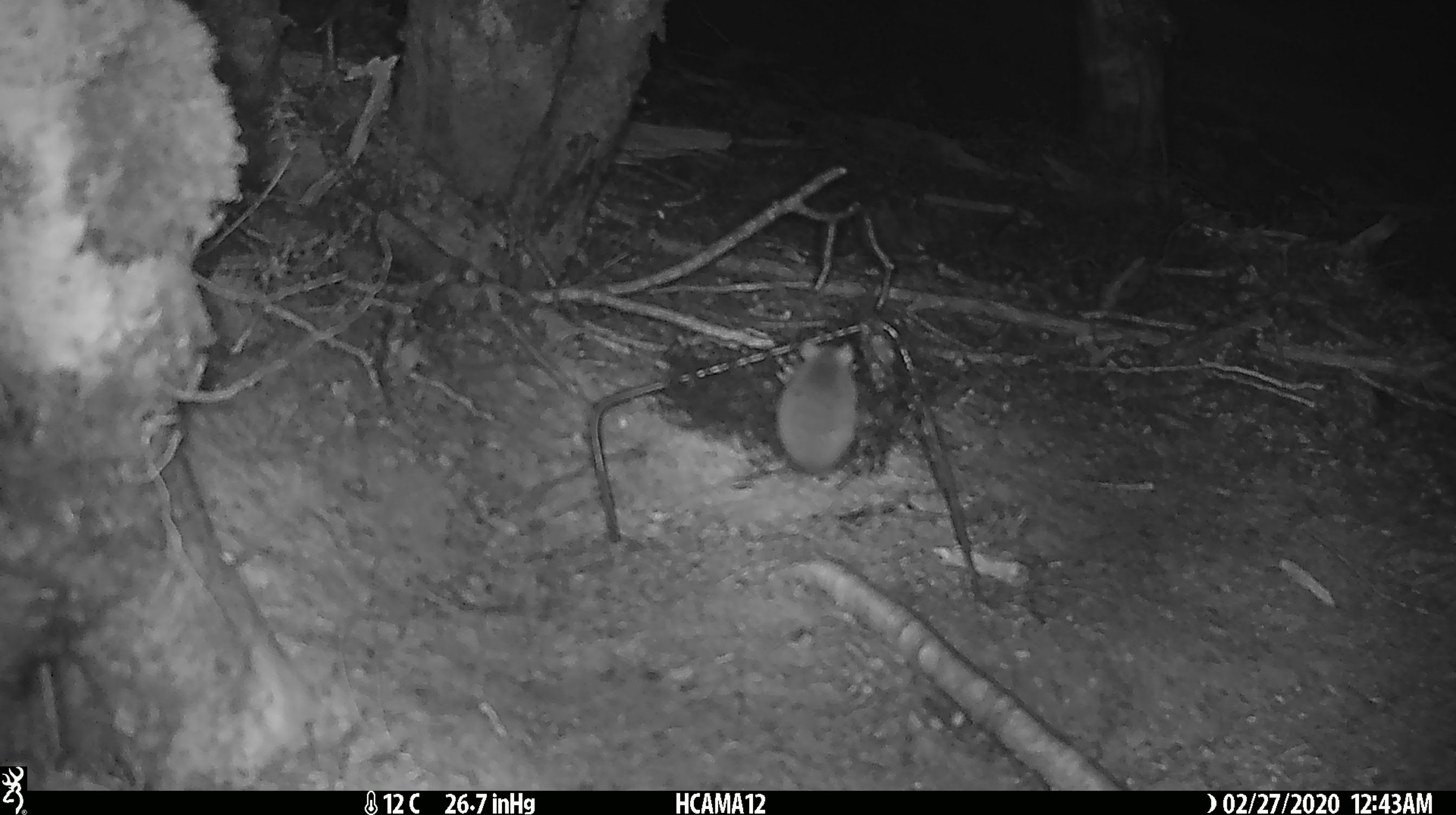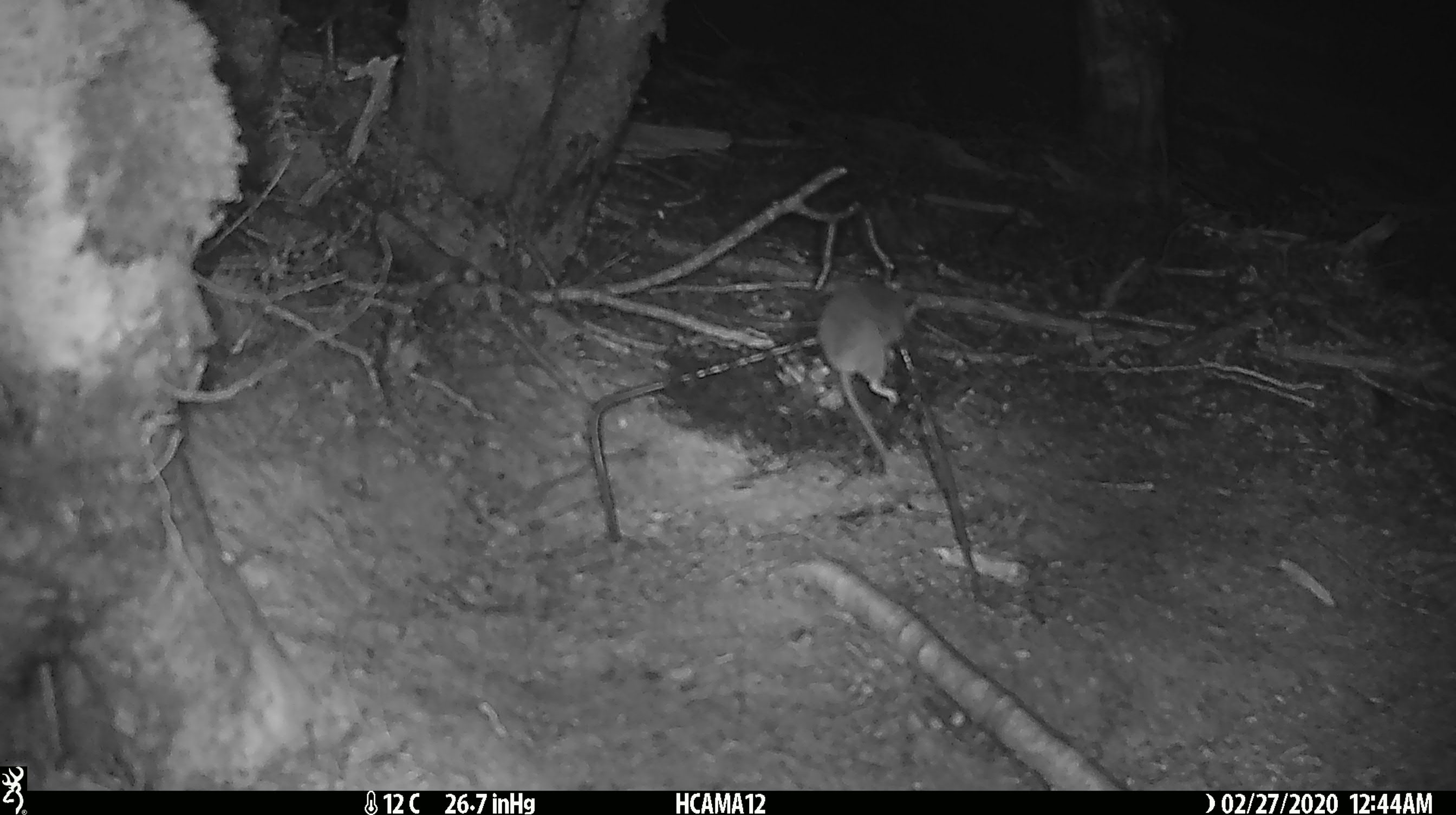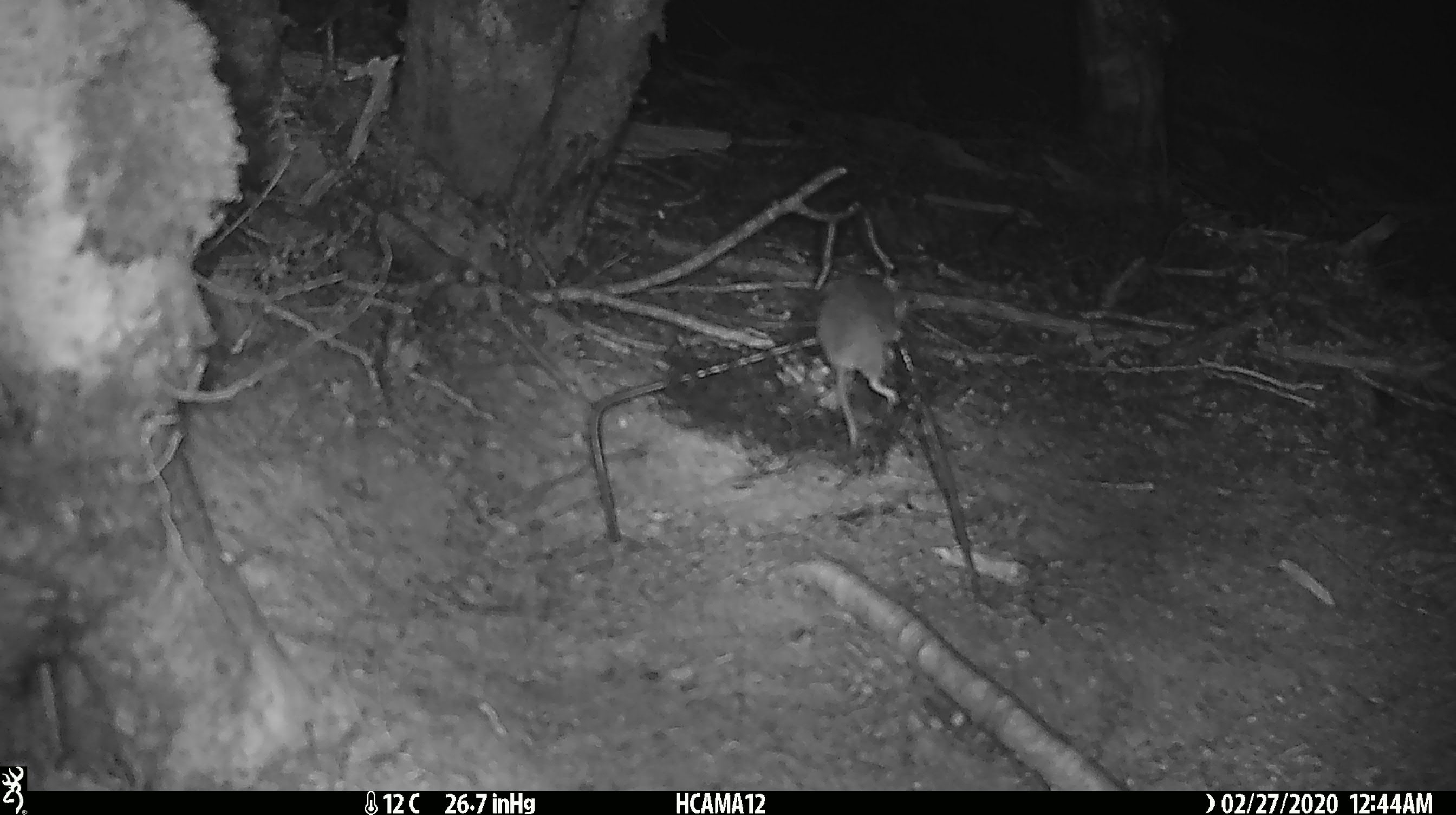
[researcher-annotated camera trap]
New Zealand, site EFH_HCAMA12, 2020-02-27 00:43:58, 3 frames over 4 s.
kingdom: Animalia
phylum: Chordata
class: Mammalia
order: Rodentia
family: Muridae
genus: Mus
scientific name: Mus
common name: mouse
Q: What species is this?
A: Mouse (Mus).